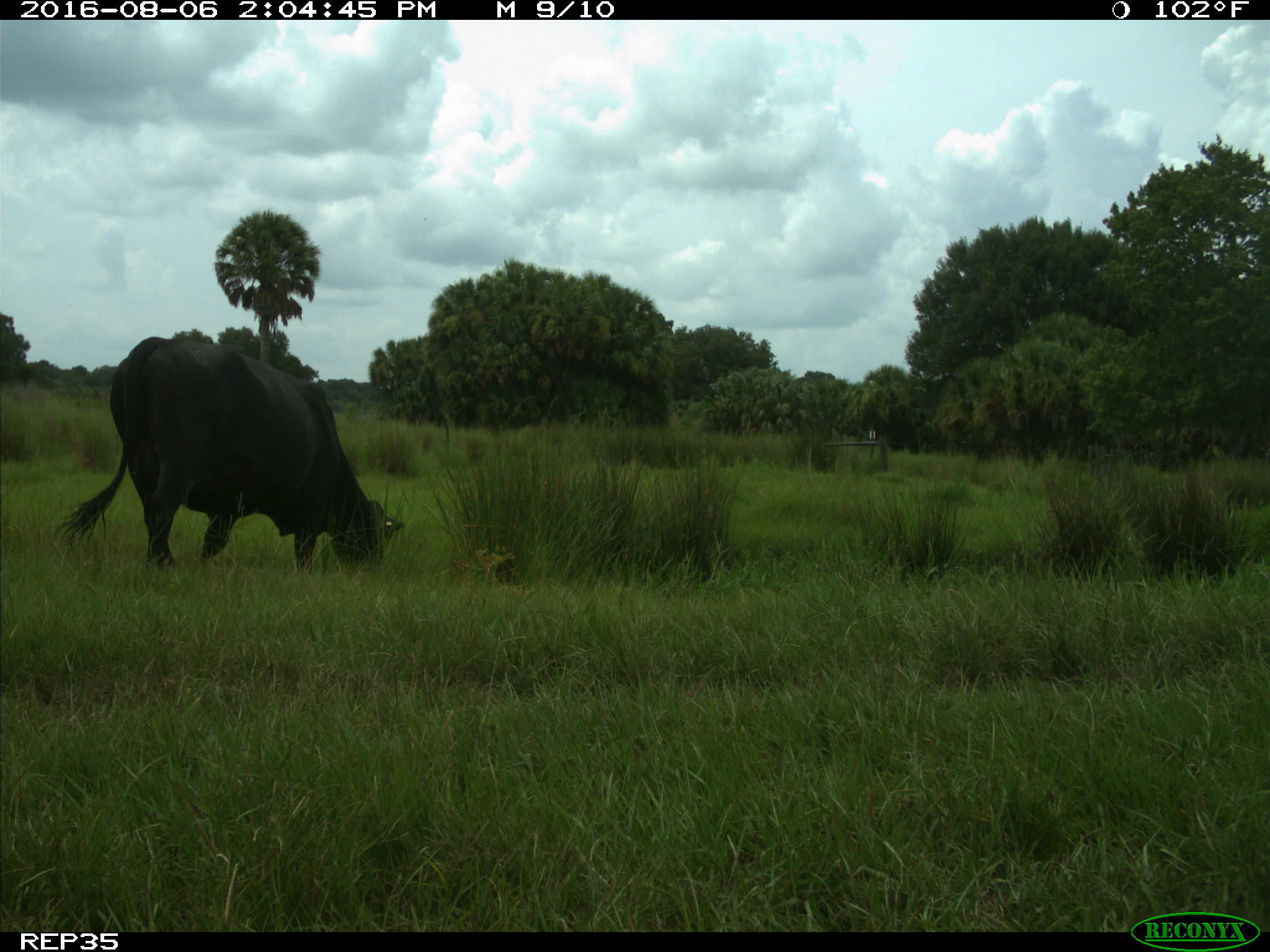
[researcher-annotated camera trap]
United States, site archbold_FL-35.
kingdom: Animalia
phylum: Chordata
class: Mammalia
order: Artiodactyla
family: Bovidae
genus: Bos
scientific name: Bos taurus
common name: domestic cow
Bos taurus (domestic cow).